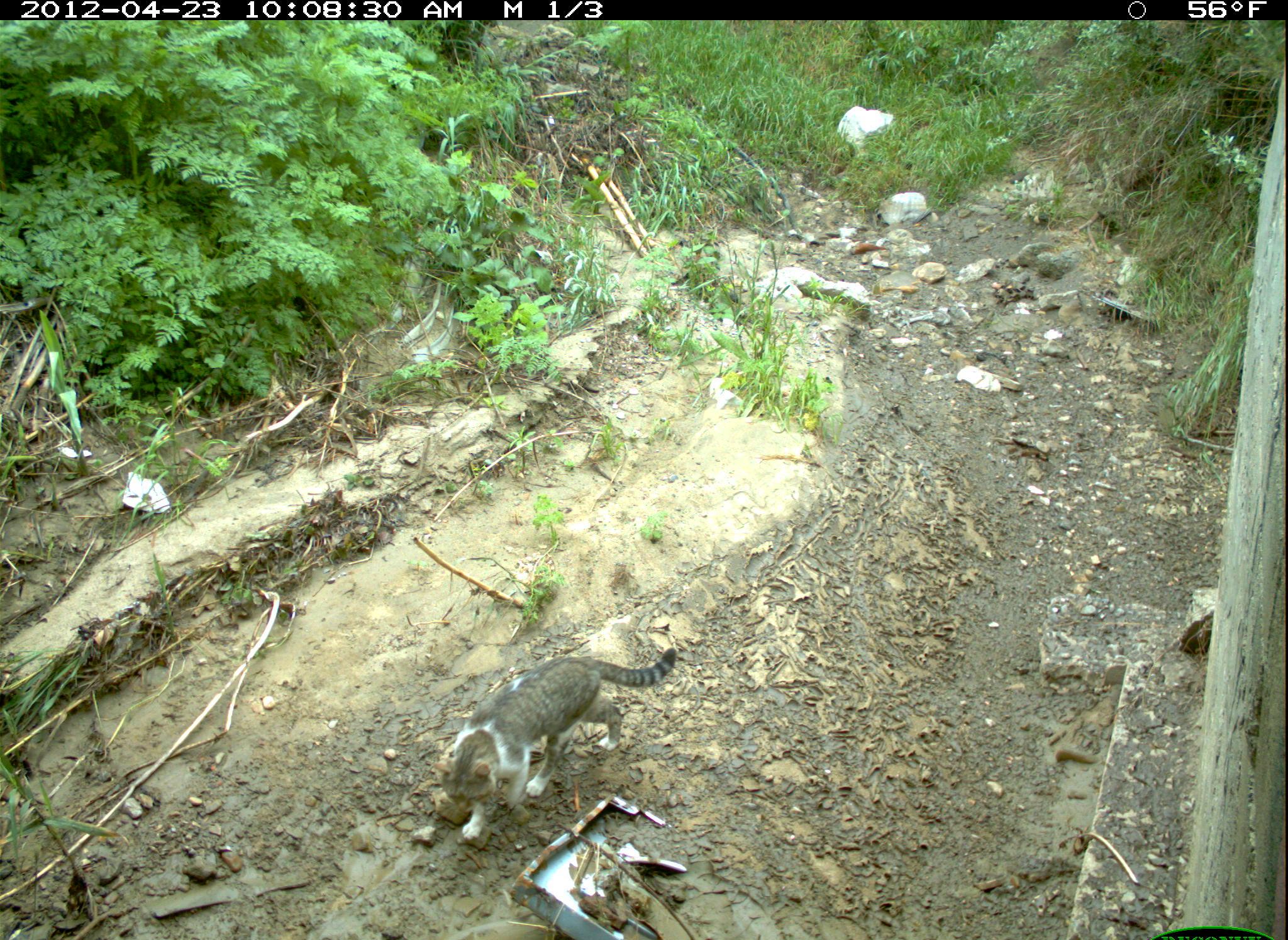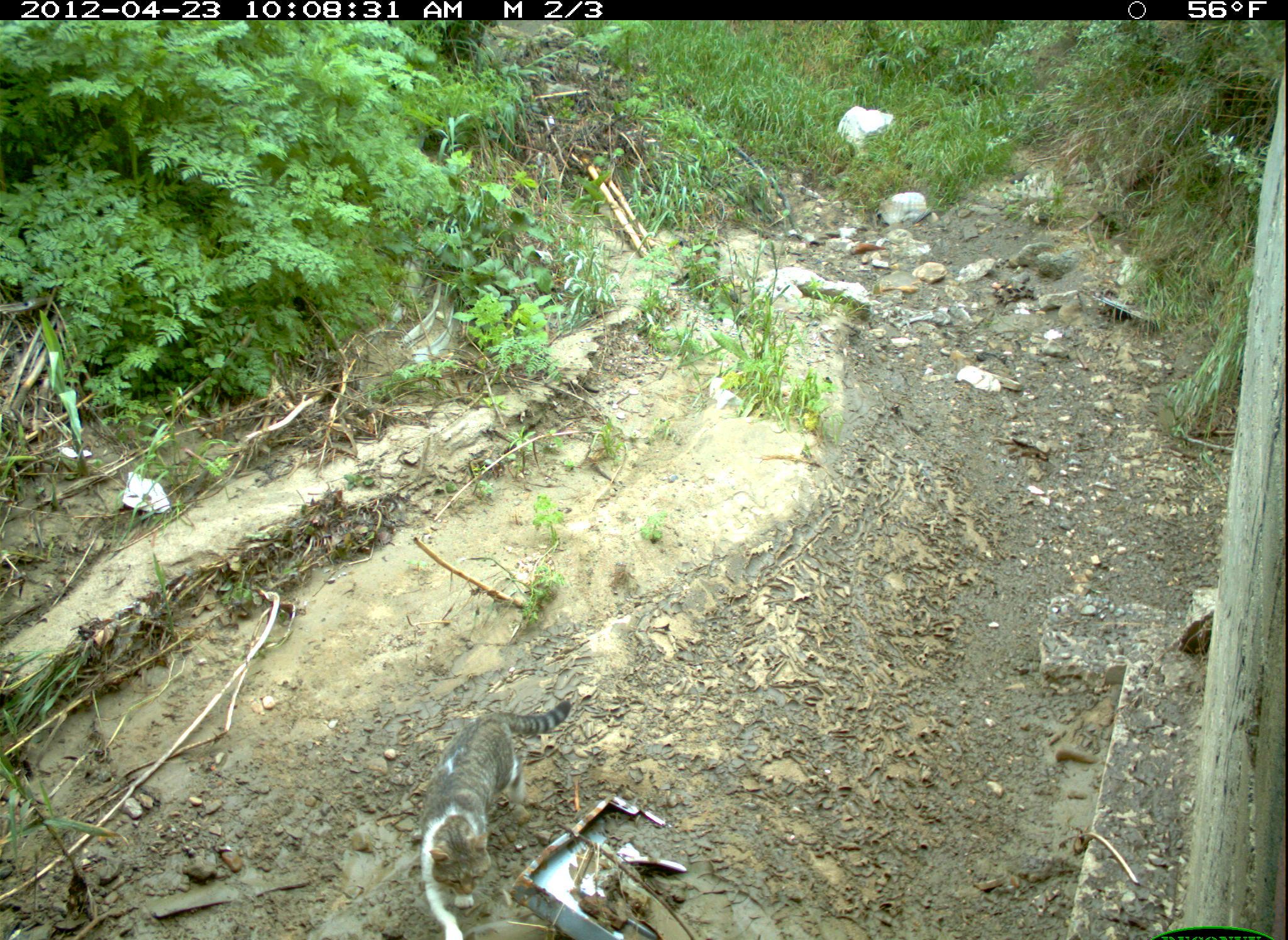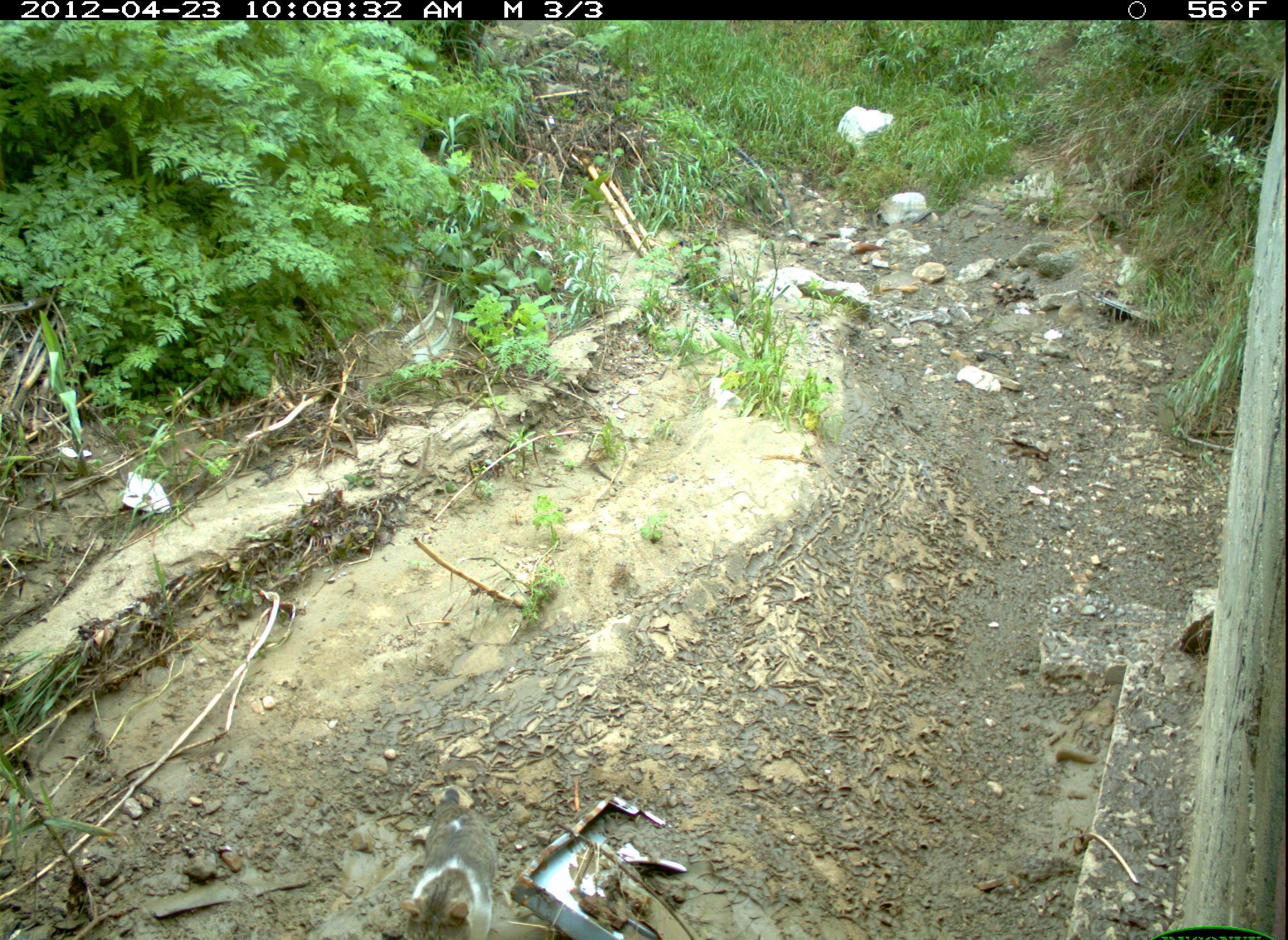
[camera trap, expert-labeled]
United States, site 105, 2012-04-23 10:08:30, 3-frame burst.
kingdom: Animalia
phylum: Chordata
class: Mammalia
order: Carnivora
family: Felidae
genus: Felis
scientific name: Felis catus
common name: cat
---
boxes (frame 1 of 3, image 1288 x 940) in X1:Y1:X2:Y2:
cat: 433:648:679:841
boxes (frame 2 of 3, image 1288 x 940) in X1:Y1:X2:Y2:
cat: 393:685:596:937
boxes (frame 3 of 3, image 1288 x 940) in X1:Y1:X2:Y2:
cat: 401:794:557:934